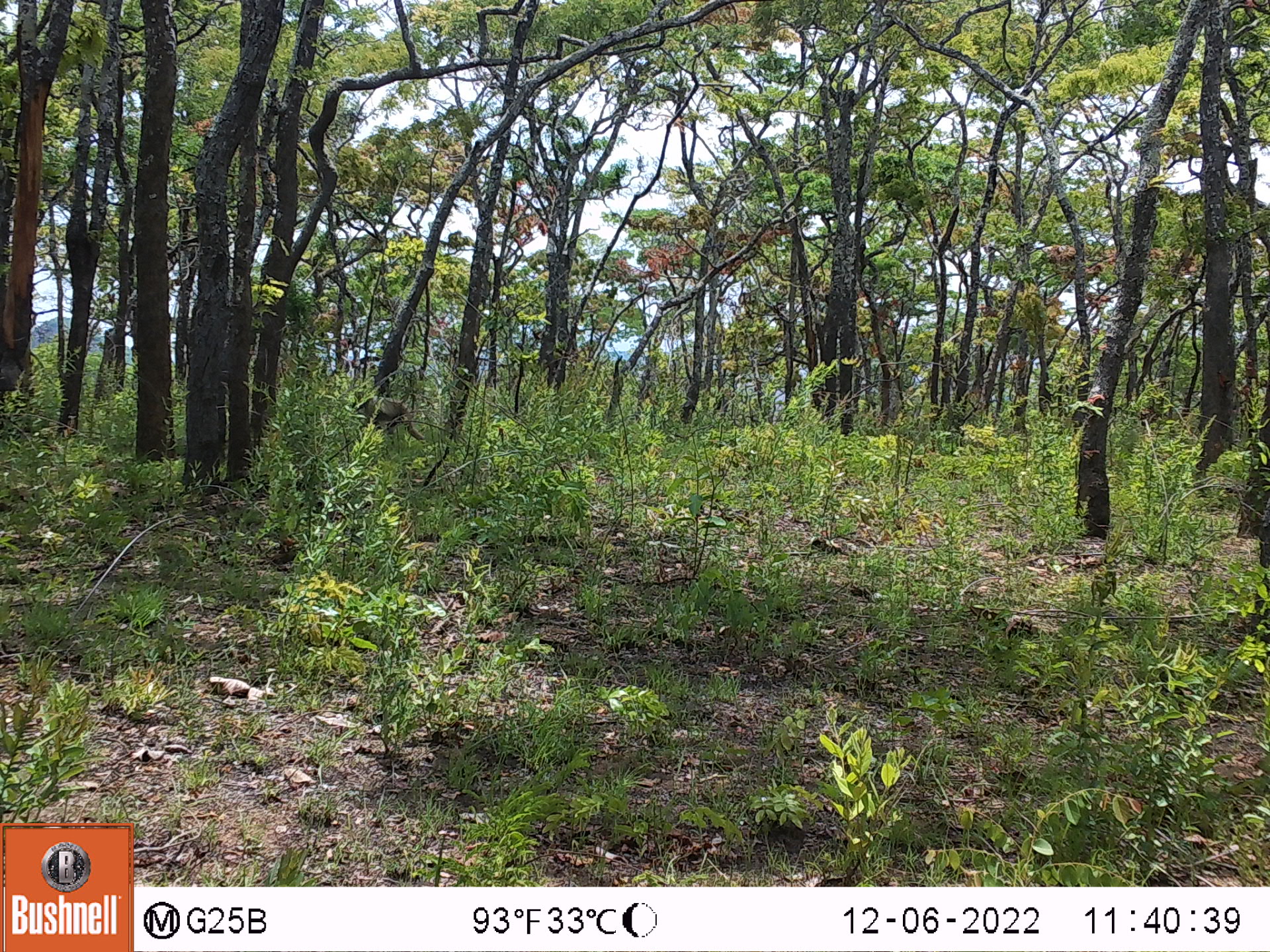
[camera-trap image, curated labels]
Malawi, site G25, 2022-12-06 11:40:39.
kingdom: Animalia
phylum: Chordata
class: Mammalia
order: Primates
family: Cercopithecidae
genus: Papio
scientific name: Papio cynocephalus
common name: yellow baboon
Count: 1.